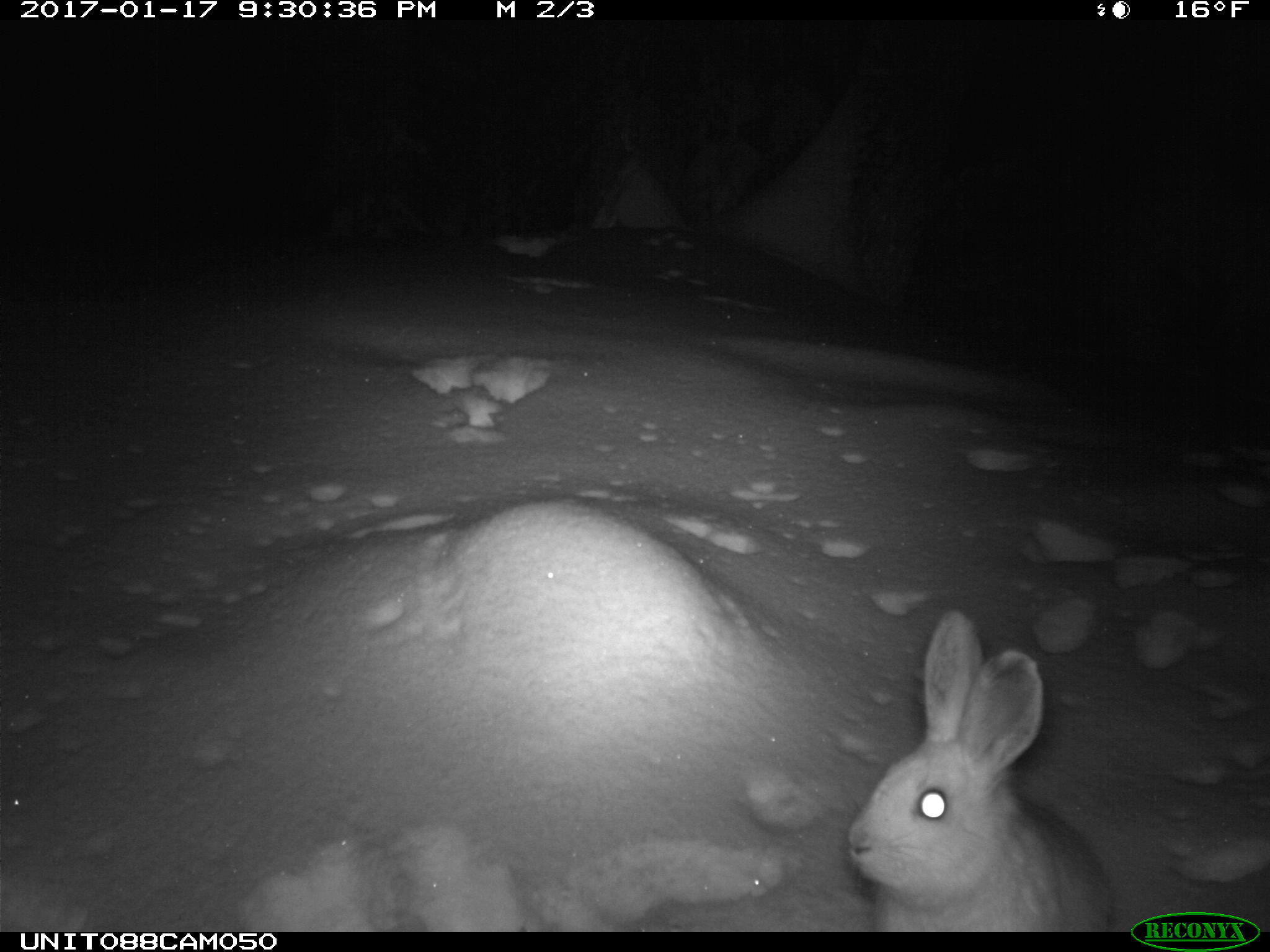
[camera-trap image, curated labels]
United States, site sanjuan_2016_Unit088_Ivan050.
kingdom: Animalia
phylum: Chordata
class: Mammalia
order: Lagomorpha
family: Leporidae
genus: Lepus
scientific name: Lepus americanus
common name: snowshoe hare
Lepus americanus (snowshoe hare).